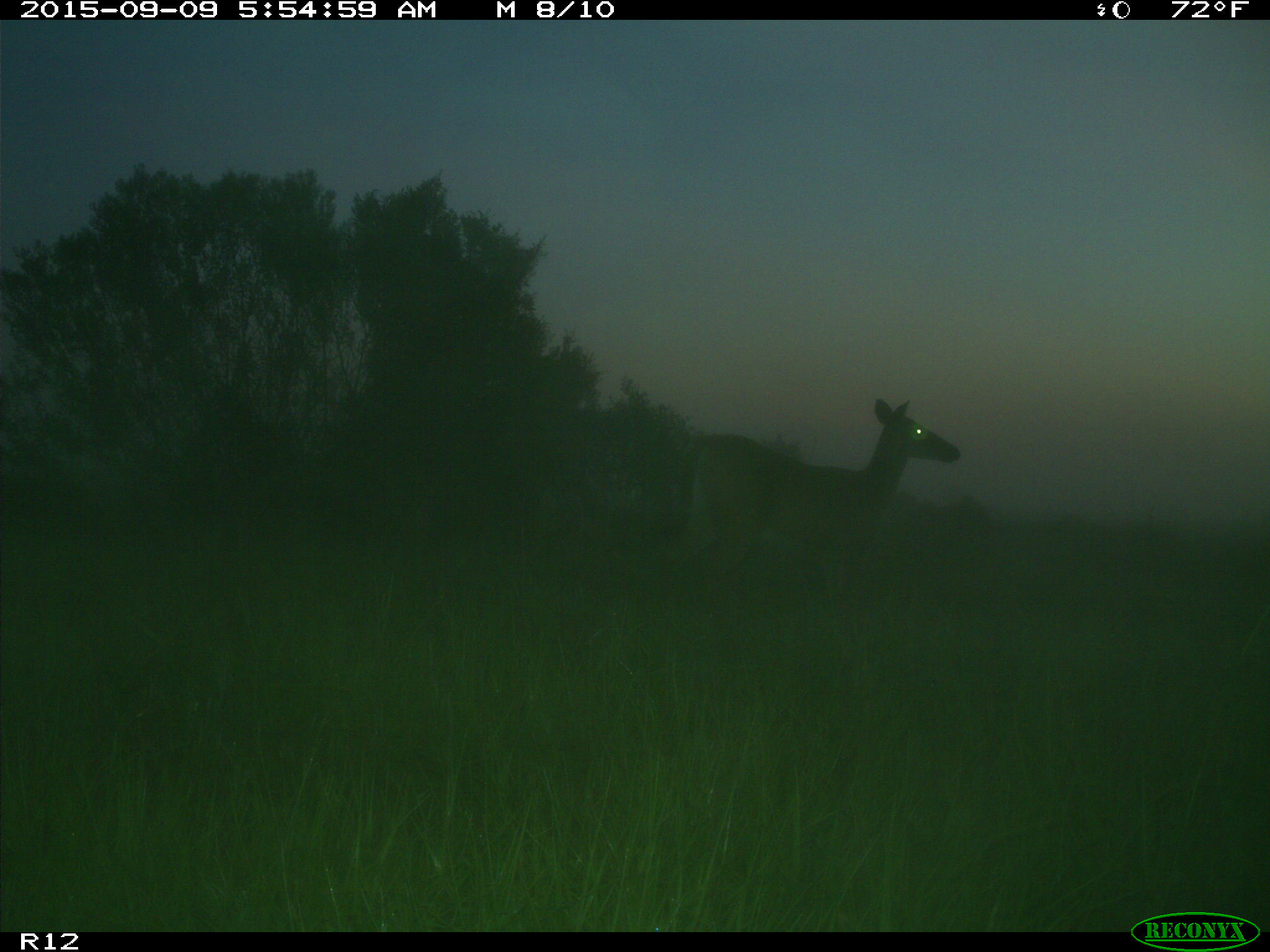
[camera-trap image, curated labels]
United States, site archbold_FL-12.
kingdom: Animalia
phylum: Chordata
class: Mammalia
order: Artiodactyla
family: Cervidae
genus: Odocoileus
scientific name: Odocoileus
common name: deer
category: unidentified deer